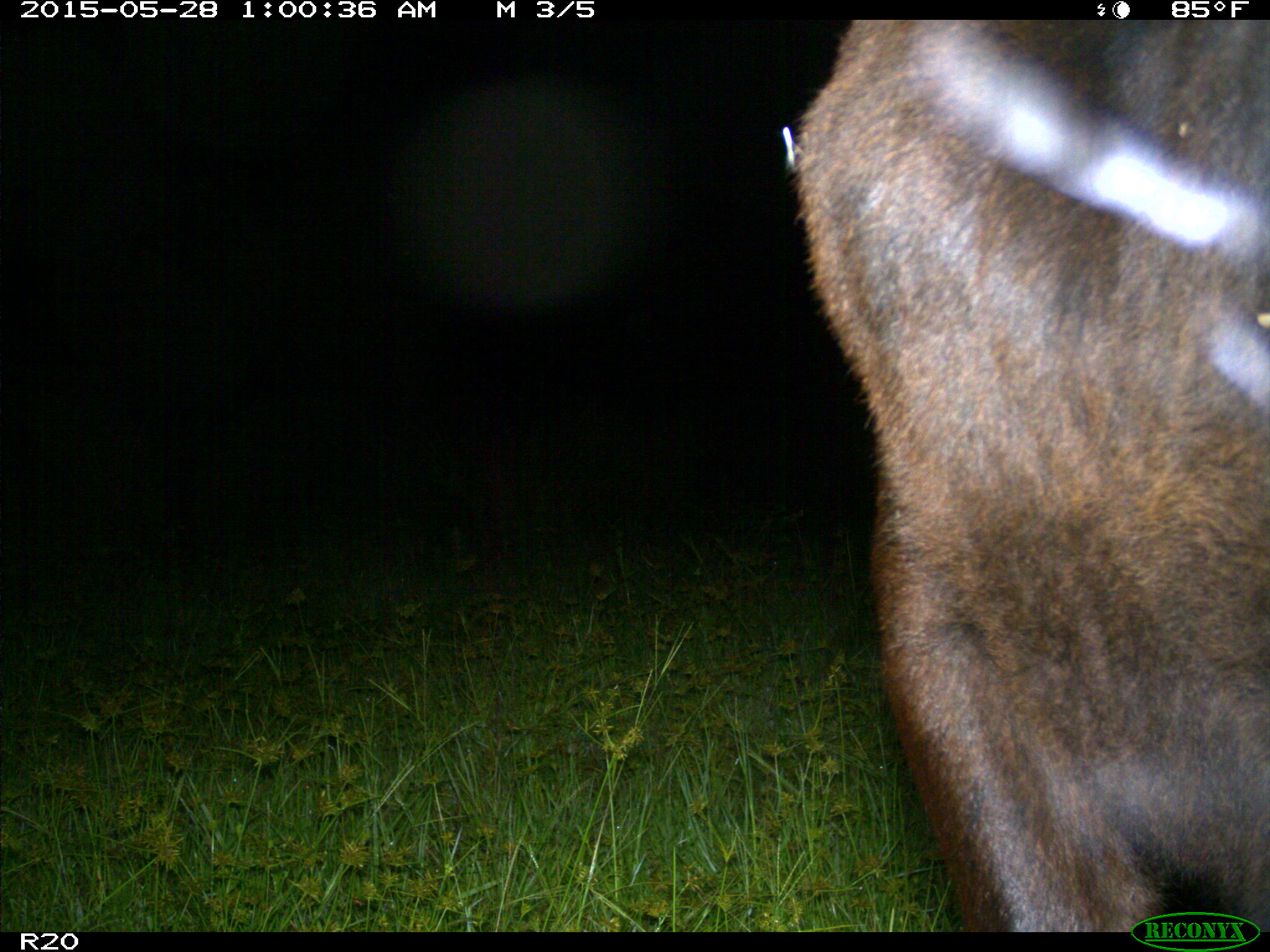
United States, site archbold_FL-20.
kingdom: Animalia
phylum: Chordata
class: Mammalia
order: Artiodactyla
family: Bovidae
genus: Bos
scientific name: Bos taurus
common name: domestic cow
Bos taurus (domestic cow).